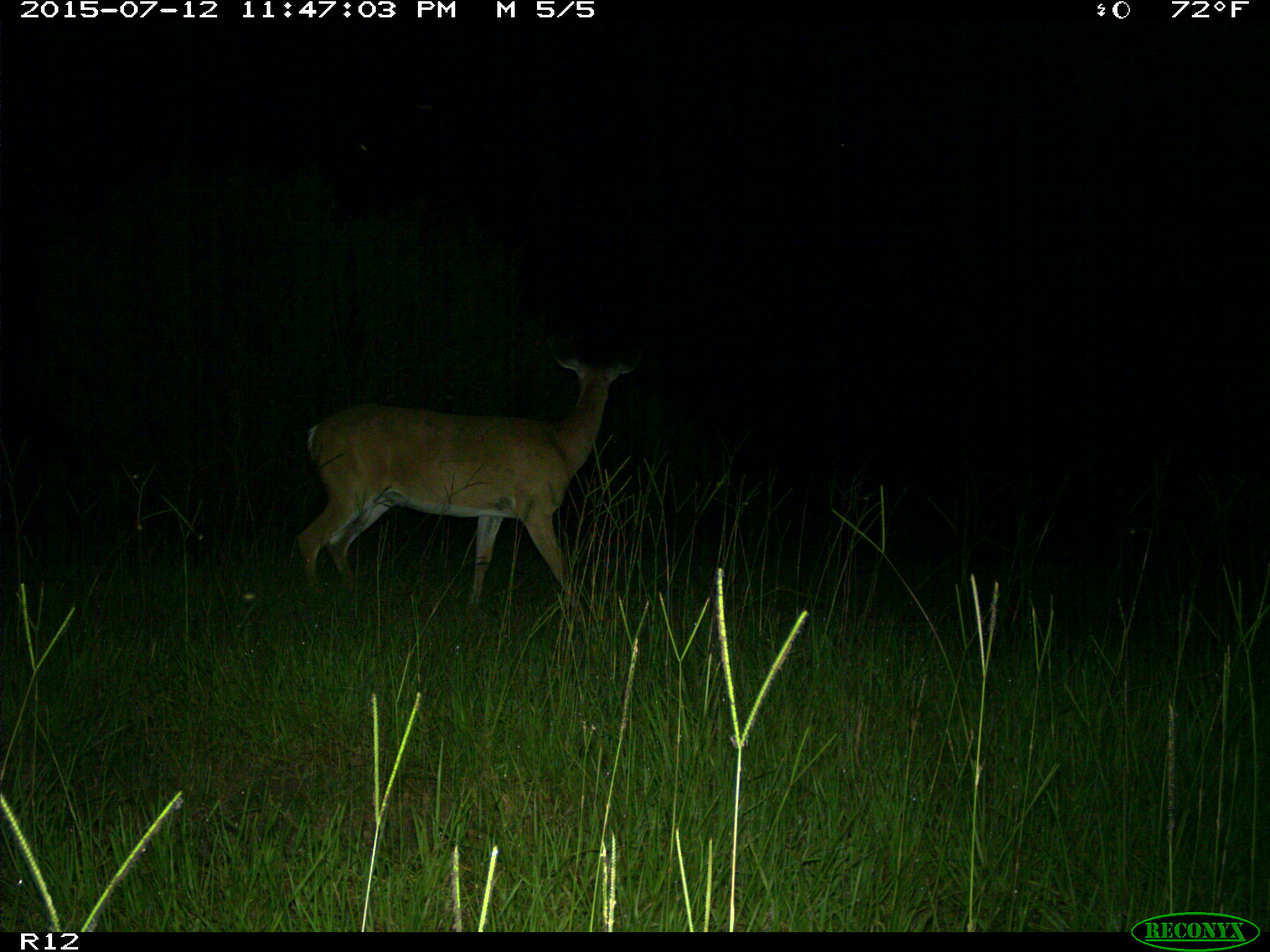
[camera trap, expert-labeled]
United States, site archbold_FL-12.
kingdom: Animalia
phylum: Chordata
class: Mammalia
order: Artiodactyla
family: Cervidae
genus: Odocoileus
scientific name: Odocoileus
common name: deer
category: unidentified deer